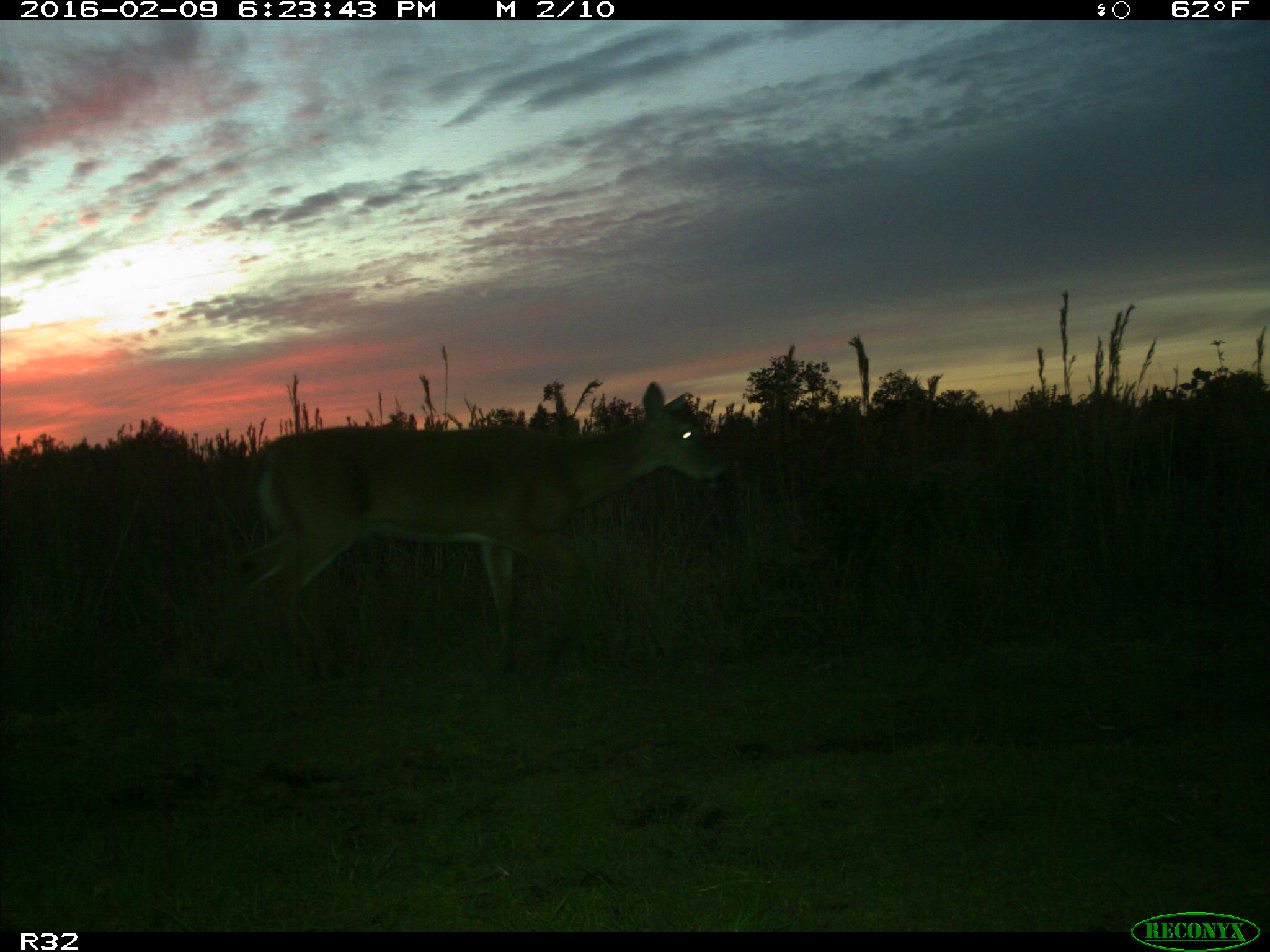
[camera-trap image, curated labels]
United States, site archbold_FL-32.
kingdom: Animalia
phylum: Chordata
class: Mammalia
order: Artiodactyla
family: Cervidae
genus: Odocoileus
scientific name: Odocoileus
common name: deer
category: unidentified deer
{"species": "unidentified deer (deer) (Odocoileus)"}